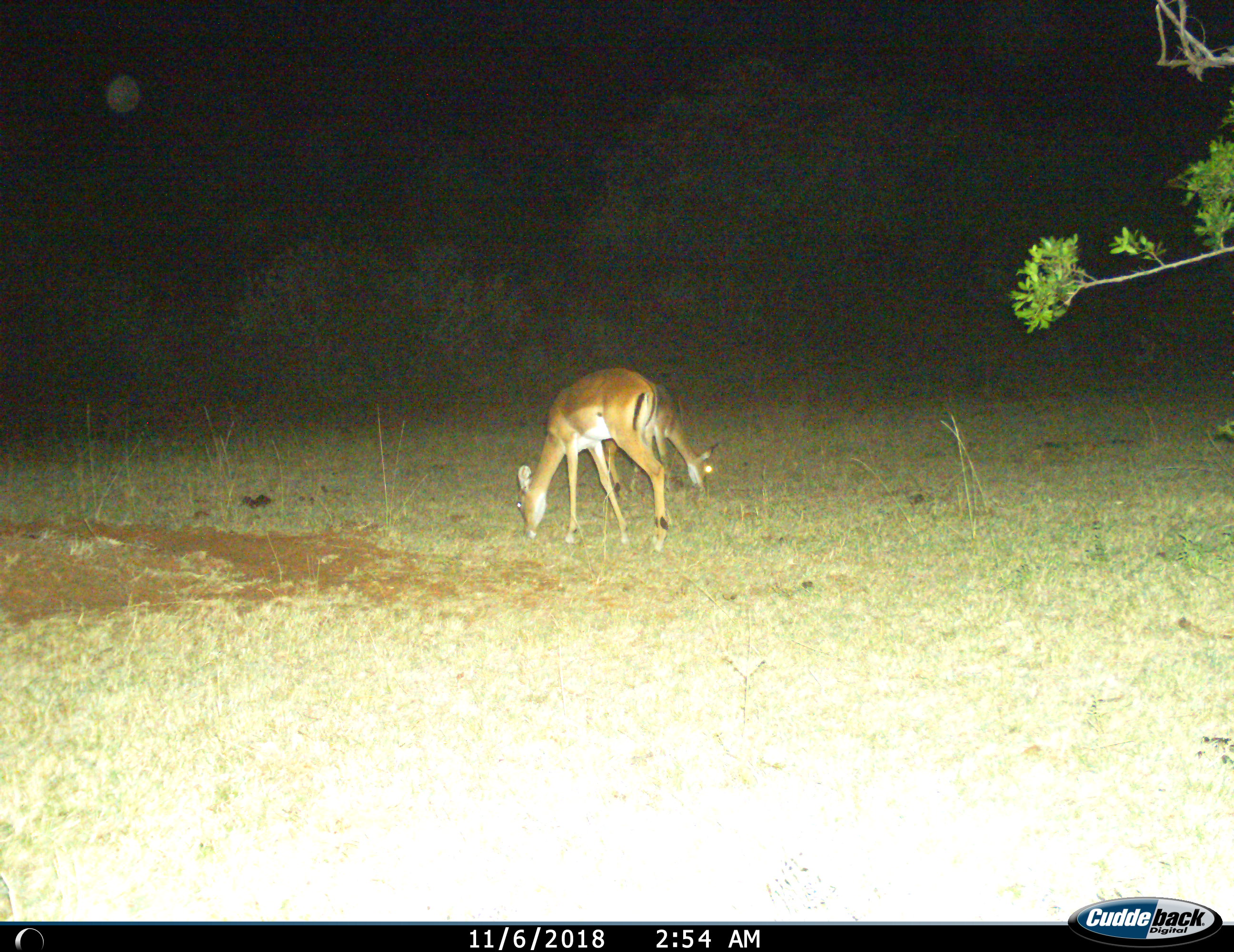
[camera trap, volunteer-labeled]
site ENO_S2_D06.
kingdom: Animalia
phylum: Chordata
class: Mammalia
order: Artiodactyla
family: Bovidae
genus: Aepyceros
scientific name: Aepyceros melampus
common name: impala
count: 2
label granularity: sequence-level